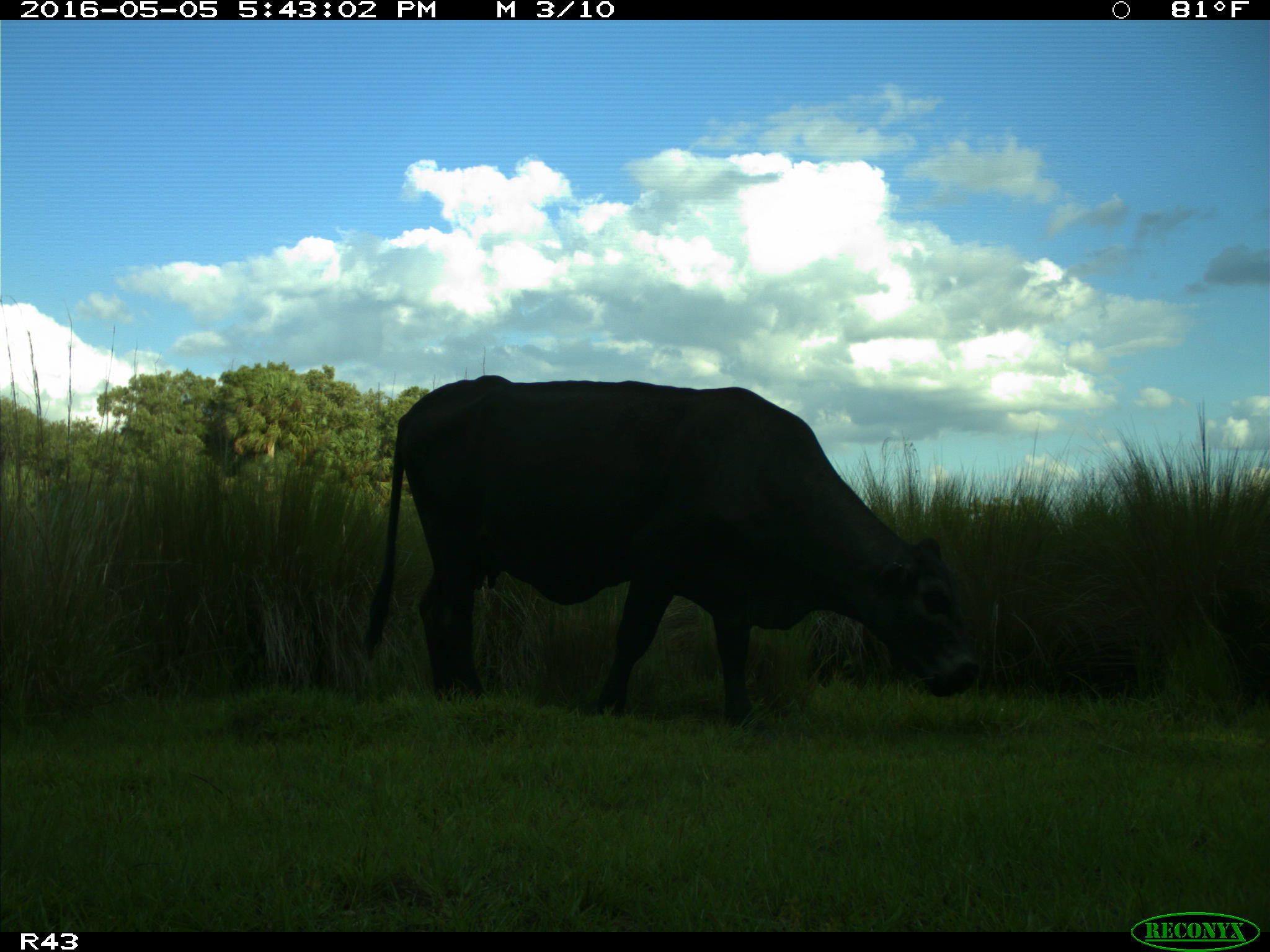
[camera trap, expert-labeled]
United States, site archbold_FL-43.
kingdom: Animalia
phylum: Chordata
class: Mammalia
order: Artiodactyla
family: Bovidae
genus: Bos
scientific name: Bos taurus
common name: domestic cow